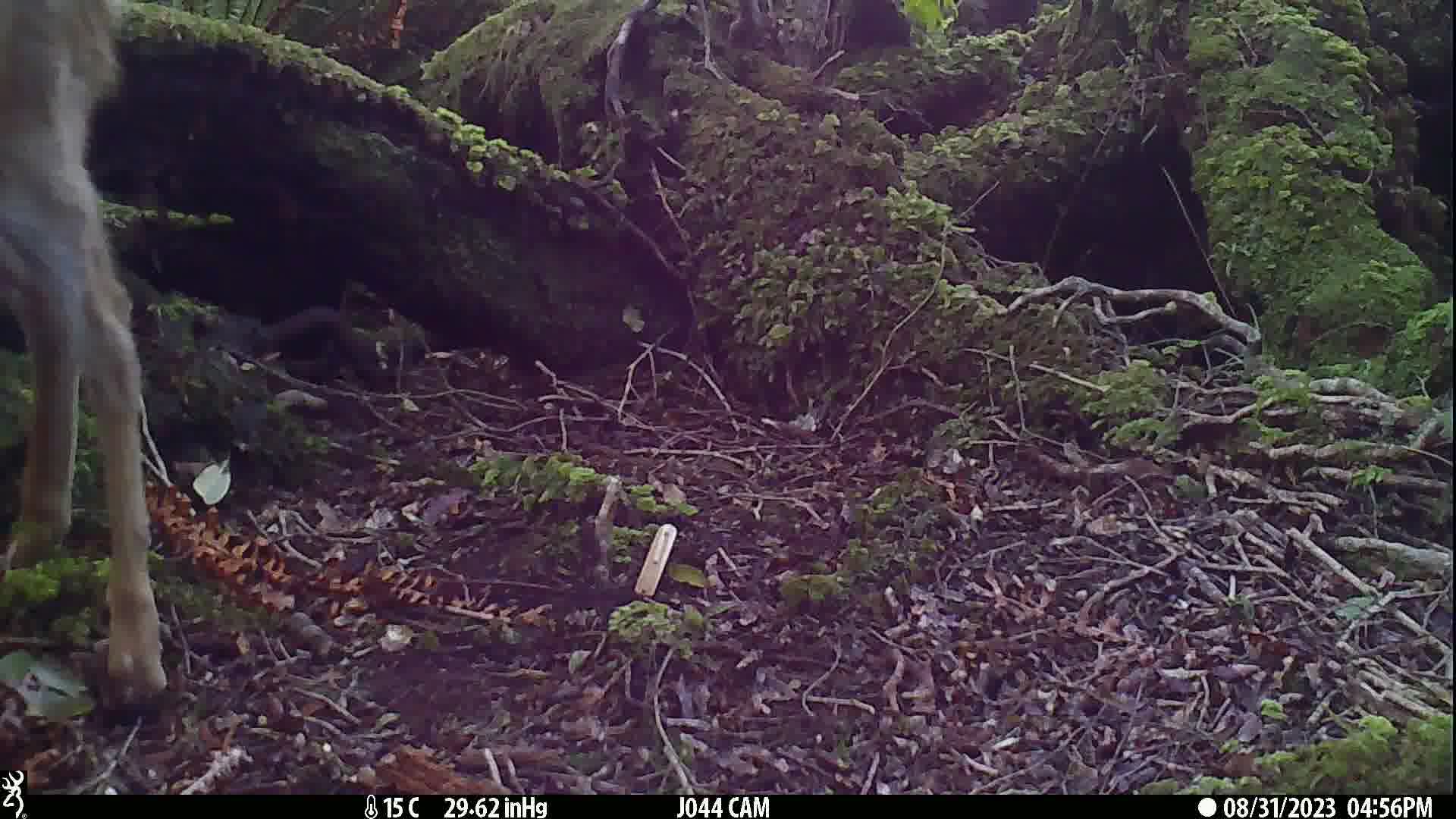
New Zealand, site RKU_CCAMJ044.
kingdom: Animalia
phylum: Chordata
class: Mammalia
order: Artiodactyla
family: Cervidae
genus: Odocoileus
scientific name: Odocoileus virginianus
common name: white-tailed deer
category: white tailed deer